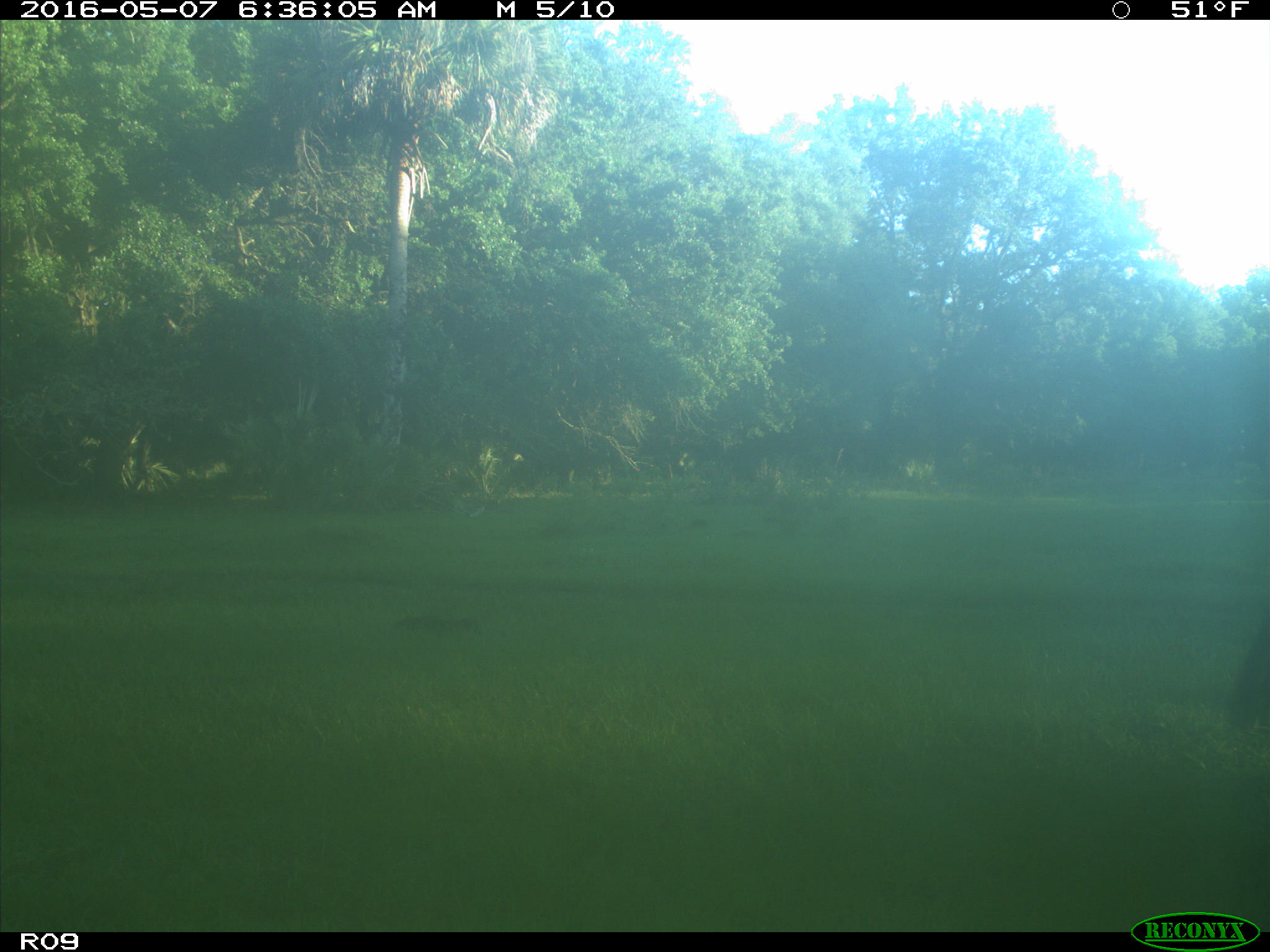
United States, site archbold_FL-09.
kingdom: Animalia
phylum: Chordata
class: Mammalia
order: Artiodactyla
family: Bovidae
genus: Bos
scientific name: Bos taurus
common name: domestic cow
Bos taurus (domestic cow).